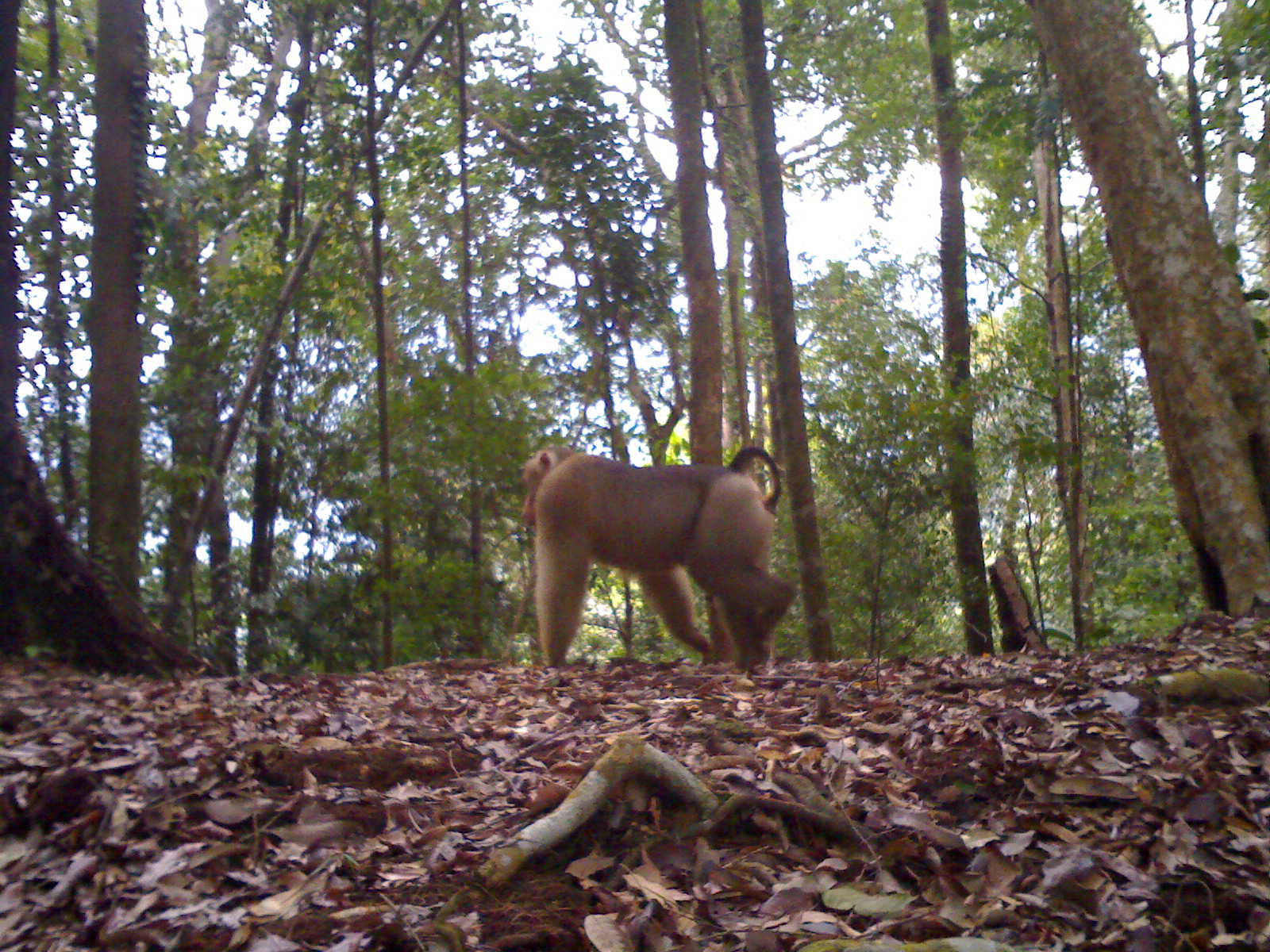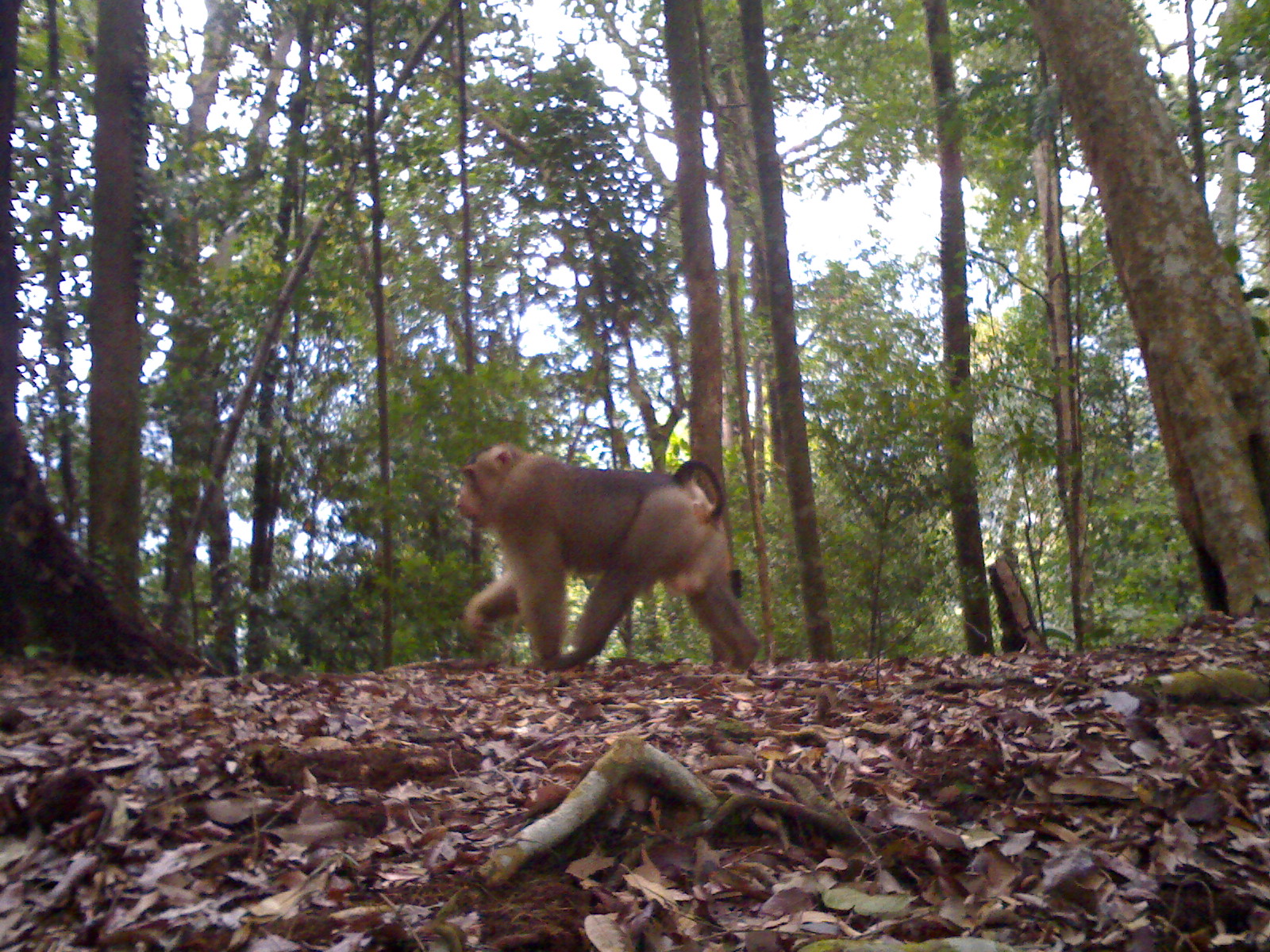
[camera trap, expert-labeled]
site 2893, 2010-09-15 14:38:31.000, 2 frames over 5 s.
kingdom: Animalia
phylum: Chordata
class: Mammalia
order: Primates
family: Cercopithecidae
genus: Macaca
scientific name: Macaca nemestrina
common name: southern pig-tailed macaque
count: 1